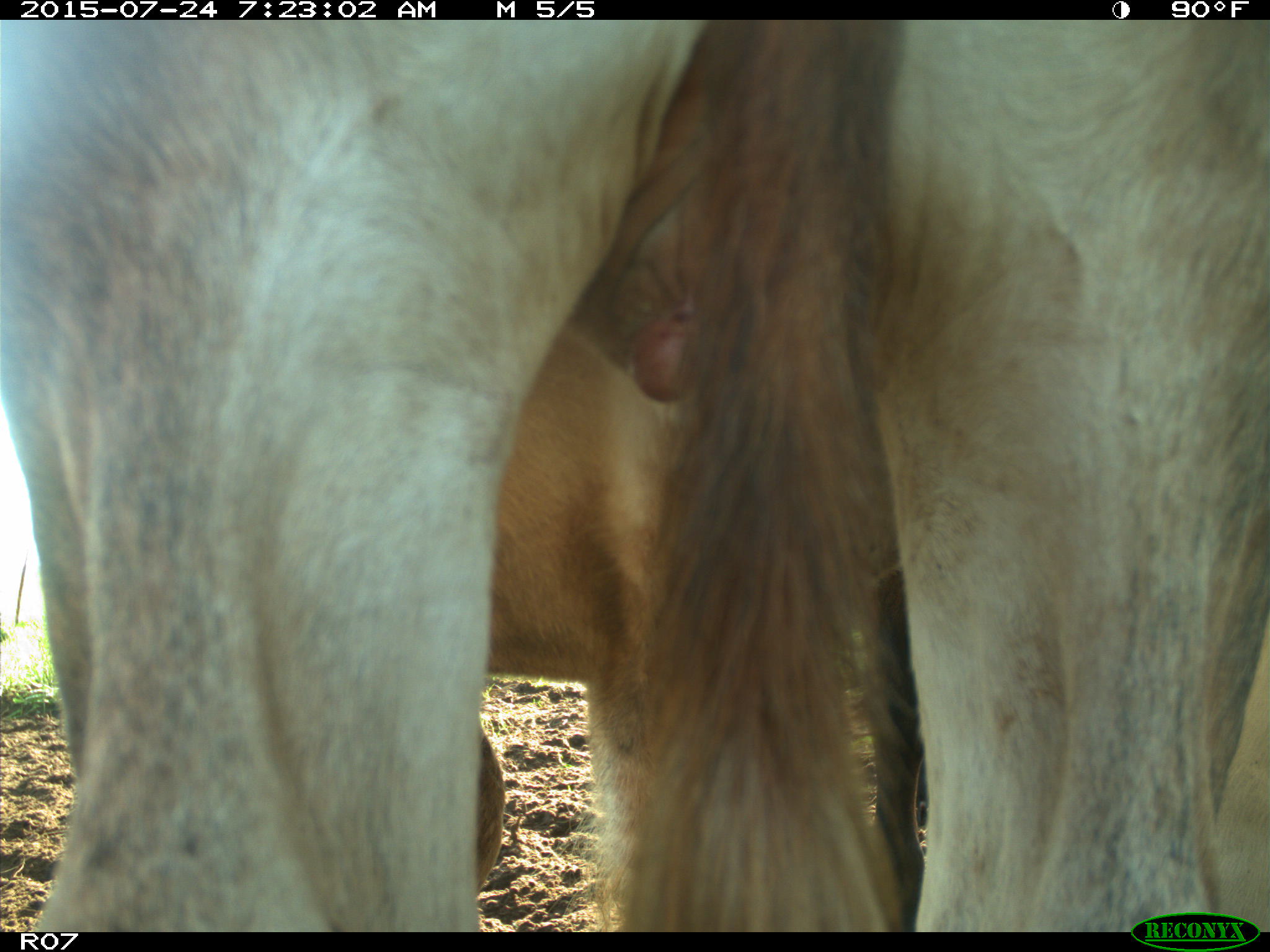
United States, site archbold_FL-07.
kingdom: Animalia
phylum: Chordata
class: Mammalia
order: Artiodactyla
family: Bovidae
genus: Bos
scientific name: Bos taurus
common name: domestic cow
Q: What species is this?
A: Bos taurus (domestic cow).